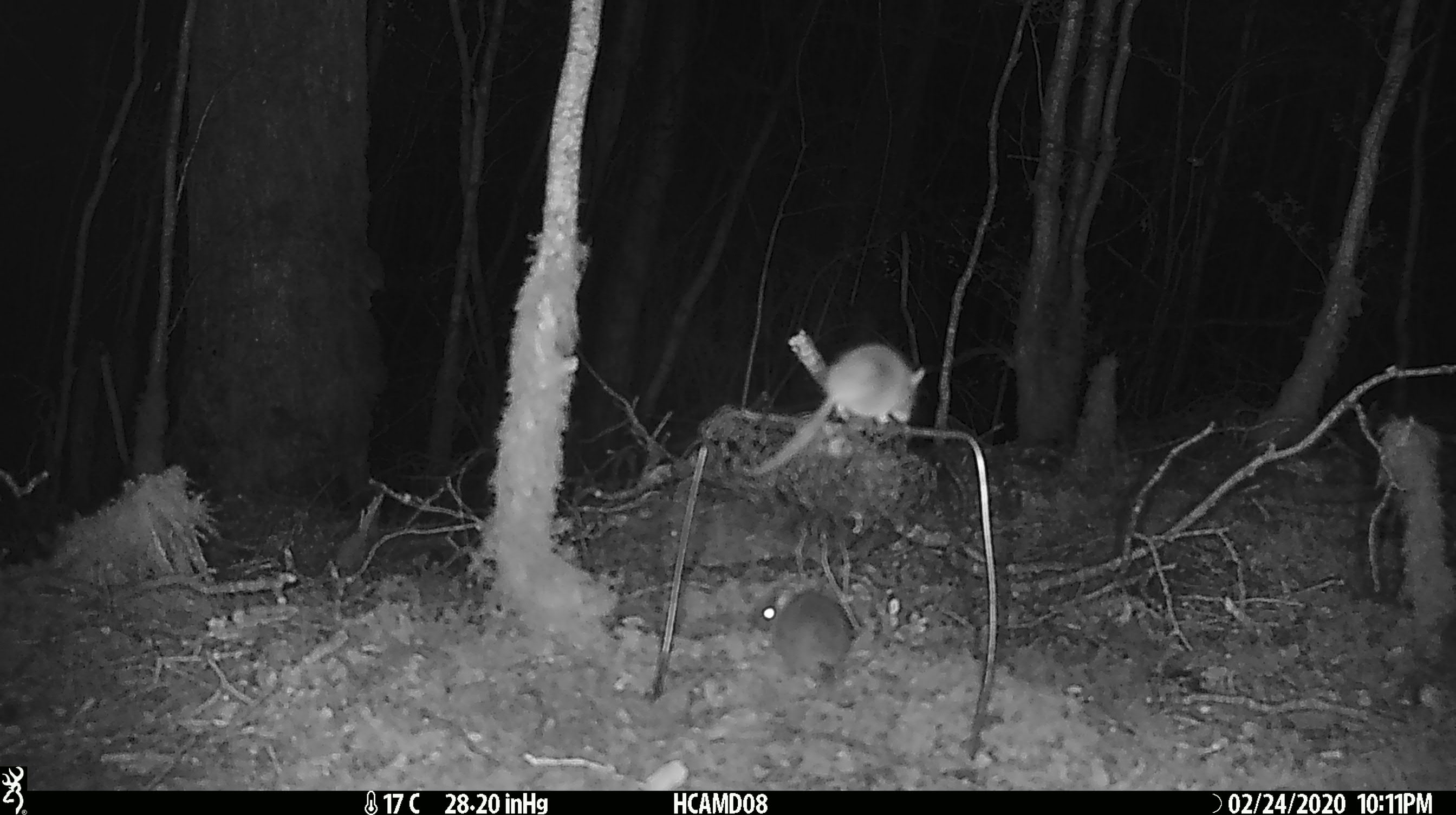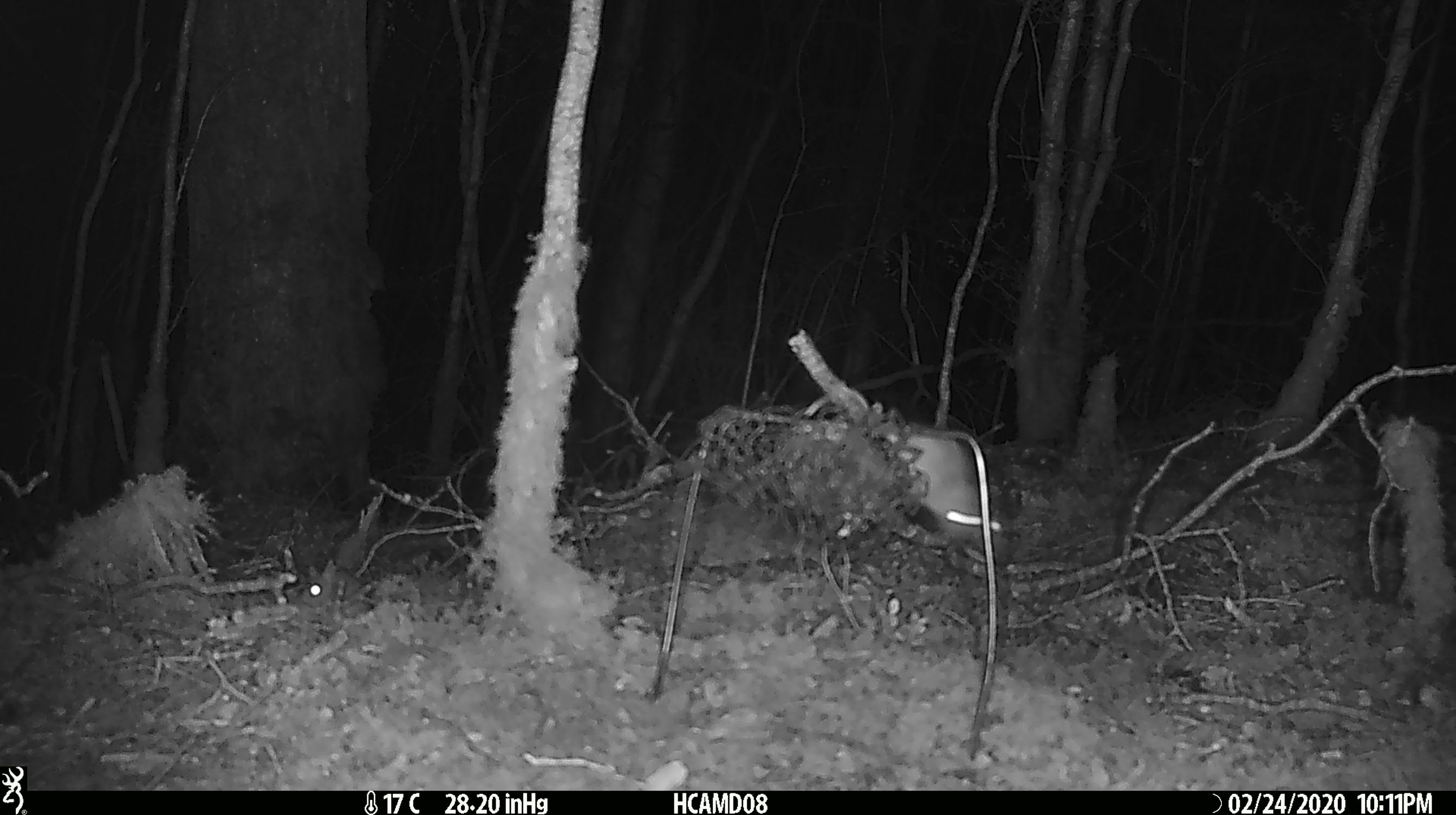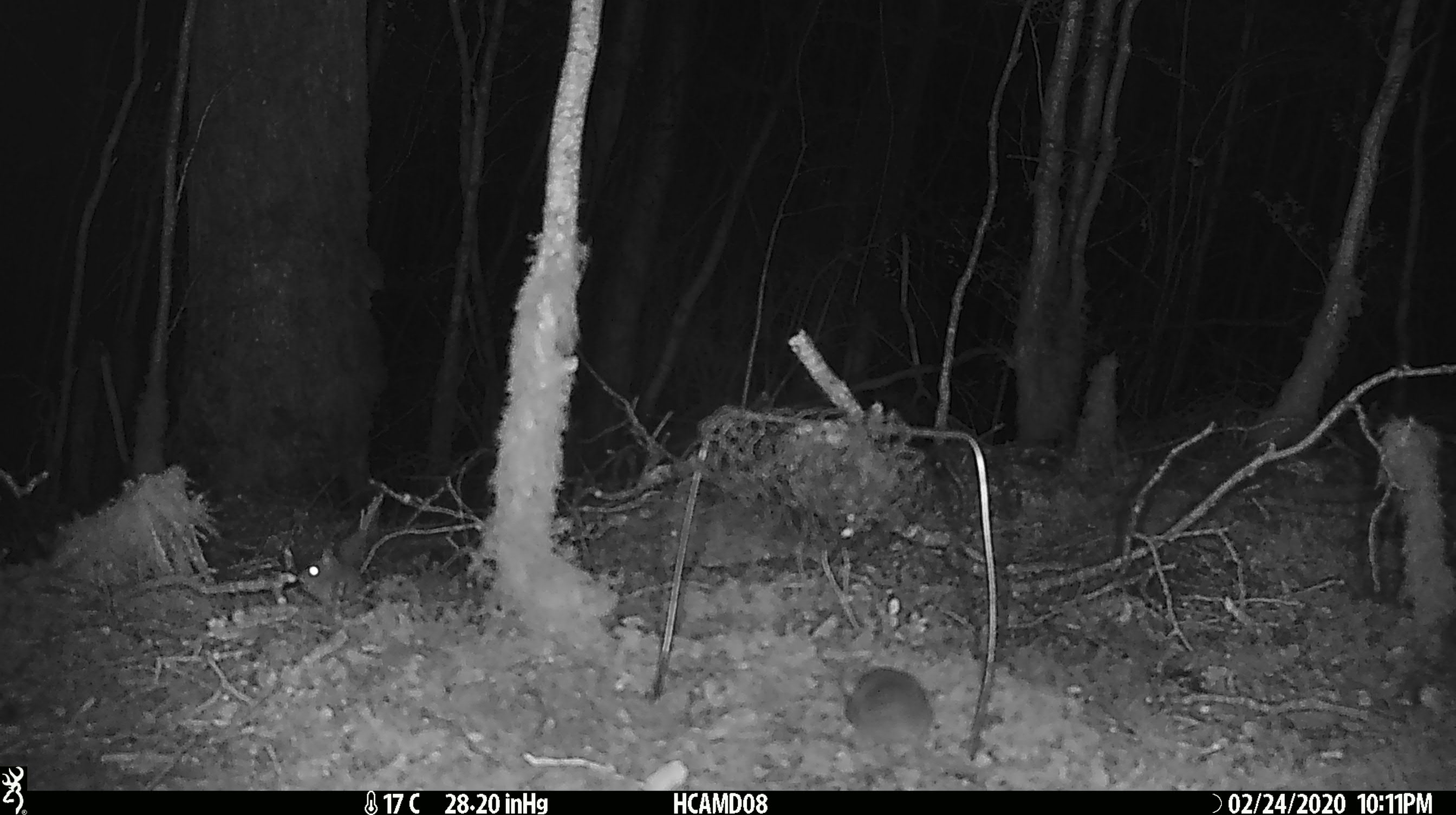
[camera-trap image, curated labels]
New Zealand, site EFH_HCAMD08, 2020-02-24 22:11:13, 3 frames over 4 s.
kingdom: Animalia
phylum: Chordata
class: Mammalia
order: Rodentia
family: Muridae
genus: Mus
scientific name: Mus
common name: mouse